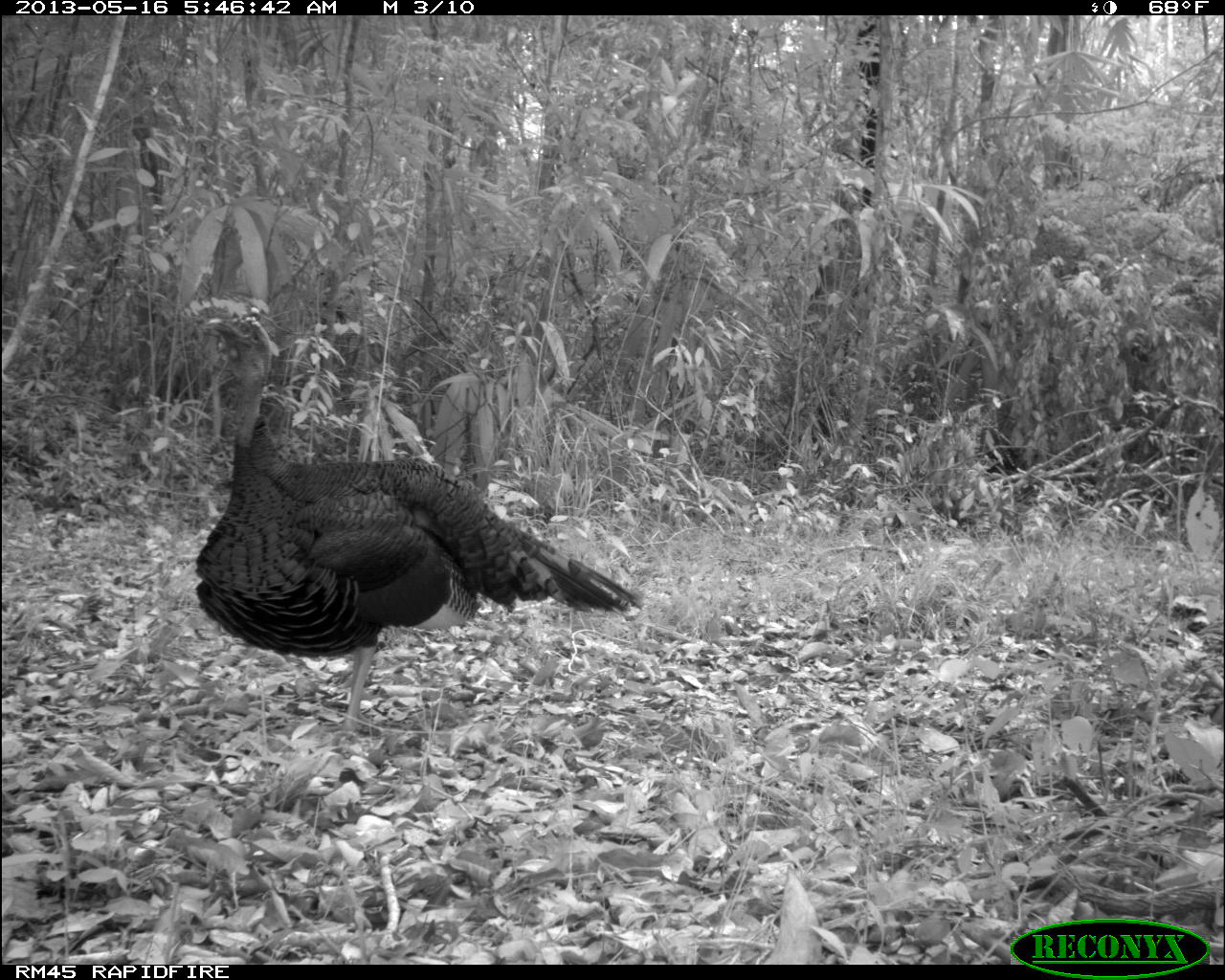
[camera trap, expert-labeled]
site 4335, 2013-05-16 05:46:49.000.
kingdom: Animalia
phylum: Chordata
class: Aves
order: Galliformes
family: Phasianidae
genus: Meleagris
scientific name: Meleagris ocellata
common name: ocellated turkey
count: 1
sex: male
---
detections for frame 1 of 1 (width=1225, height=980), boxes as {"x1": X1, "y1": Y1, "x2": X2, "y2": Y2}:
meleagris ocellata: {"x1": 187, "y1": 310, "x2": 641, "y2": 746}